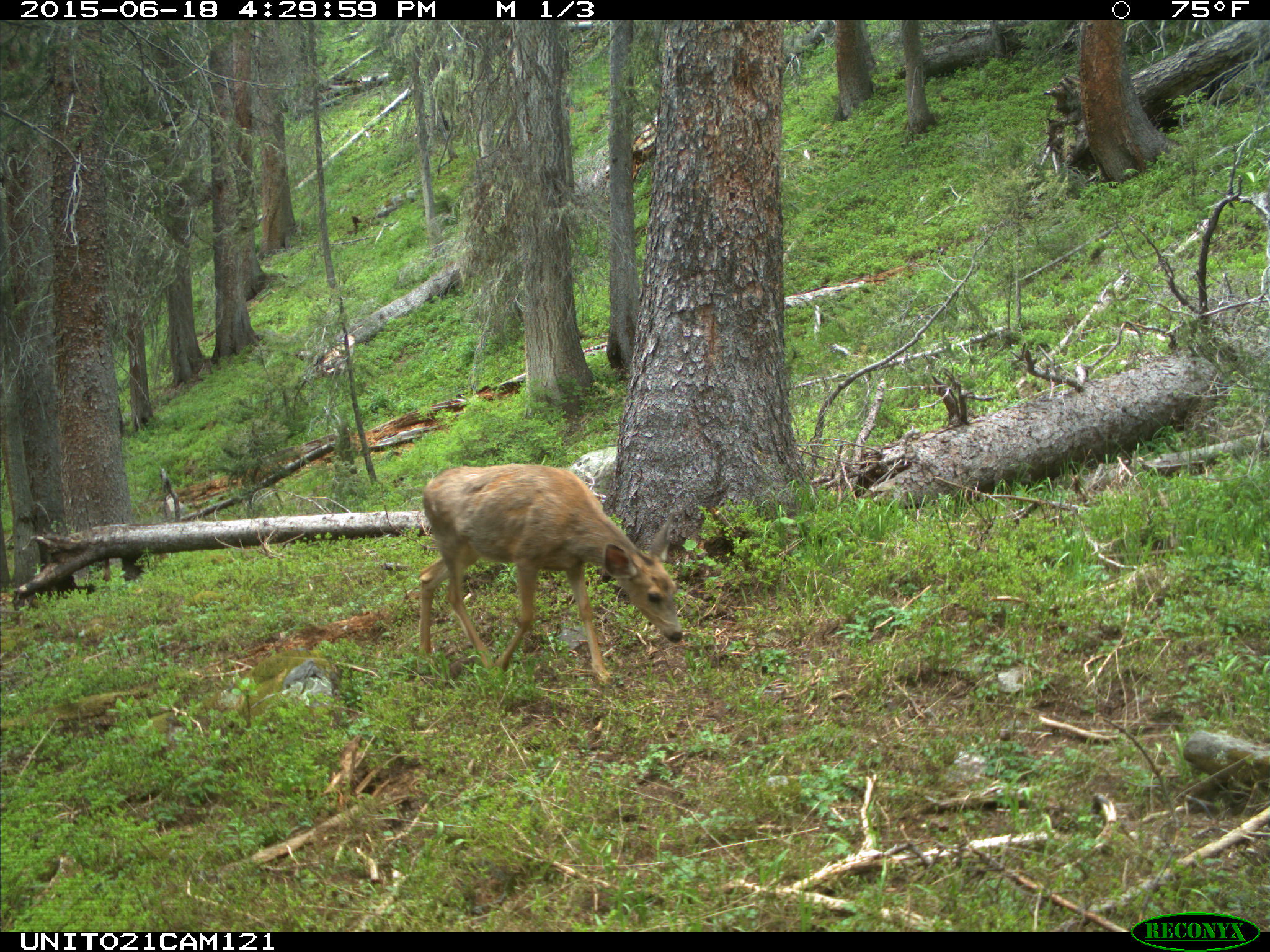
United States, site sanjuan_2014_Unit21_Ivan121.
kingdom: Animalia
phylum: Chordata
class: Mammalia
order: Artiodactyla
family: Cervidae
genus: Odocoileus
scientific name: Odocoileus hemionus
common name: mule deer